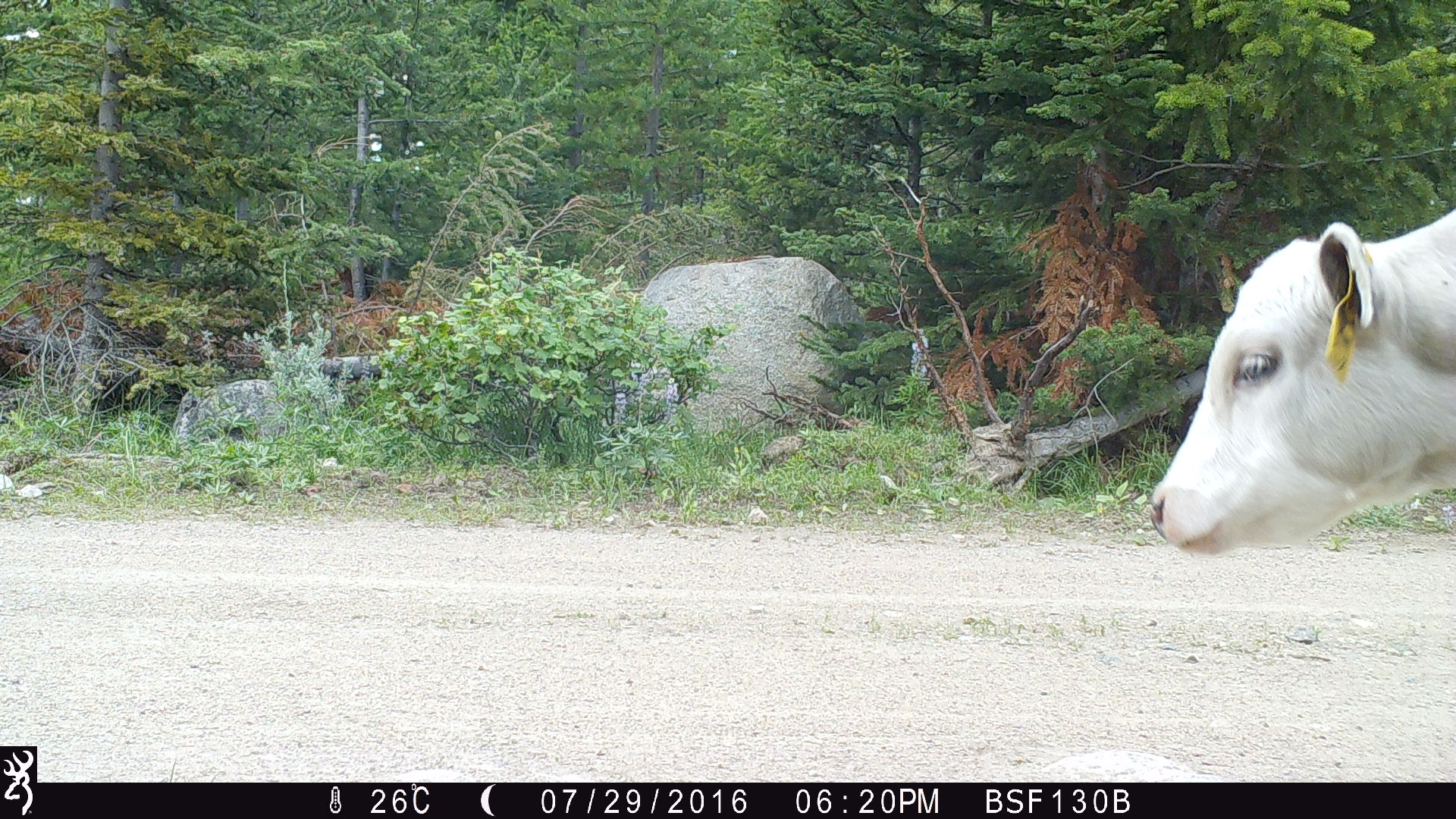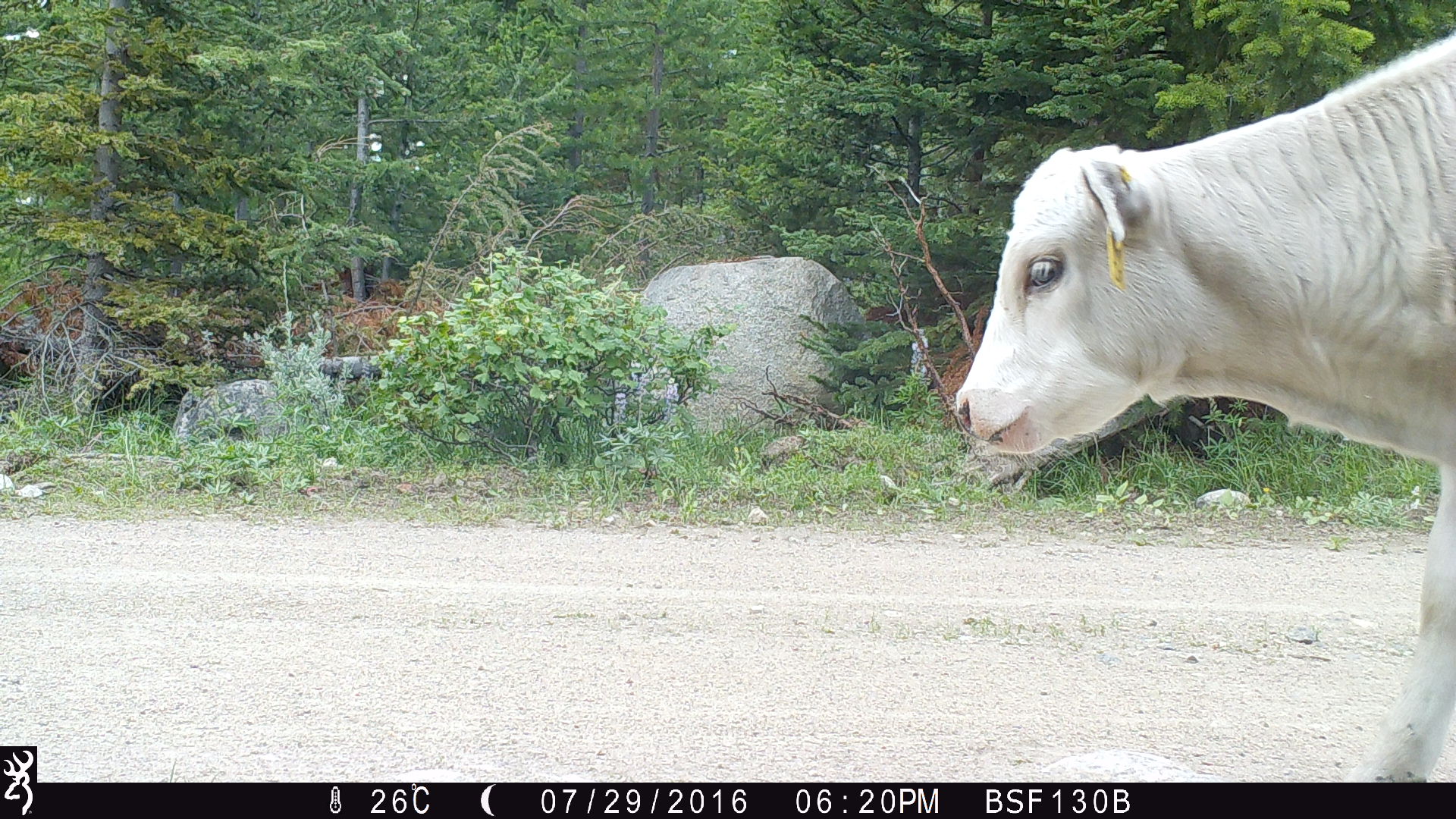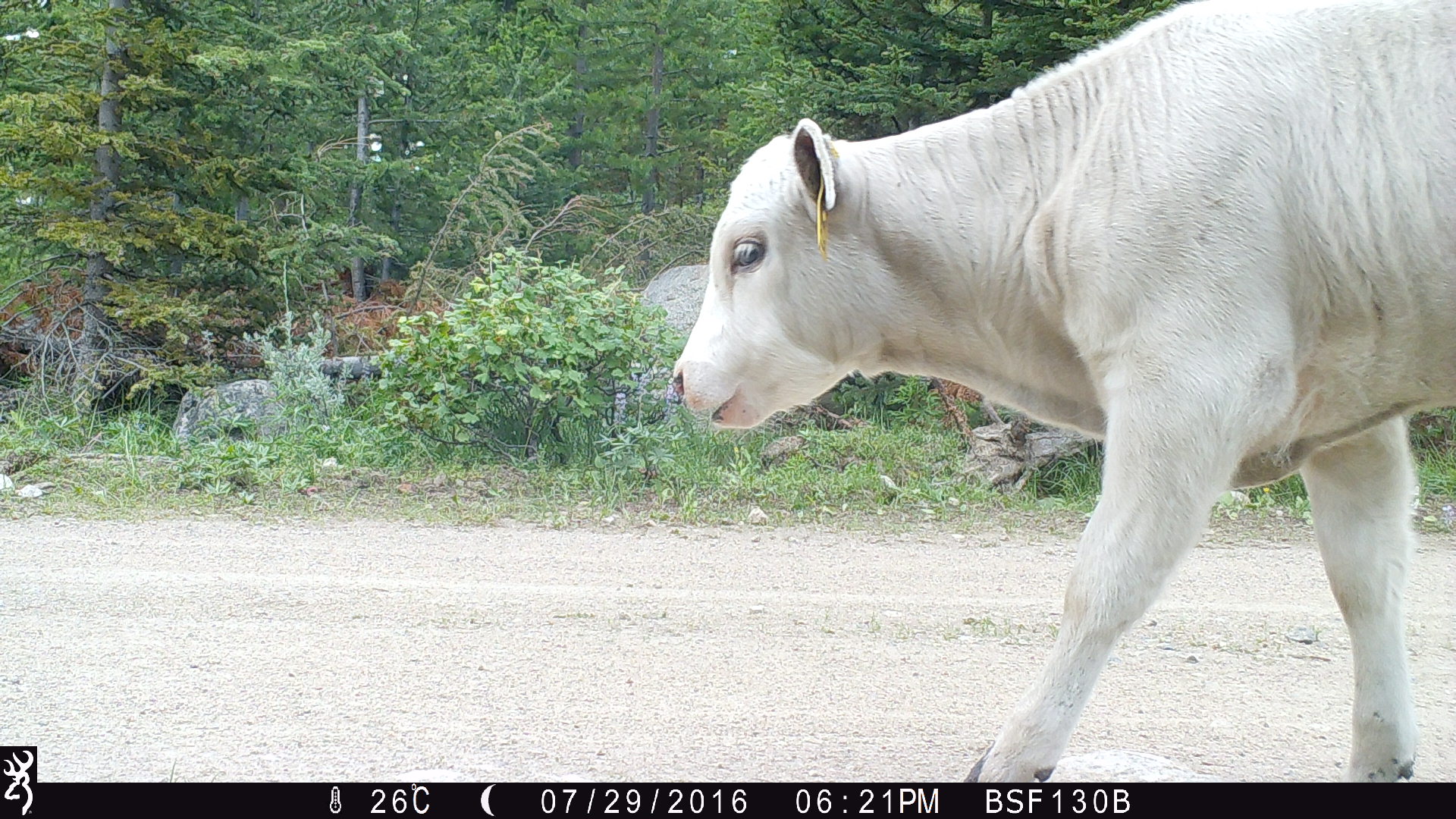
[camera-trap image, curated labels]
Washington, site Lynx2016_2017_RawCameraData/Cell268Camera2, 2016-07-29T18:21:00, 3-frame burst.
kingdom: Animalia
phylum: Chordata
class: Mammalia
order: Artiodactyla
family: Bovidae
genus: Bos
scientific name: Bos taurus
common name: domestic cattle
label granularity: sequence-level